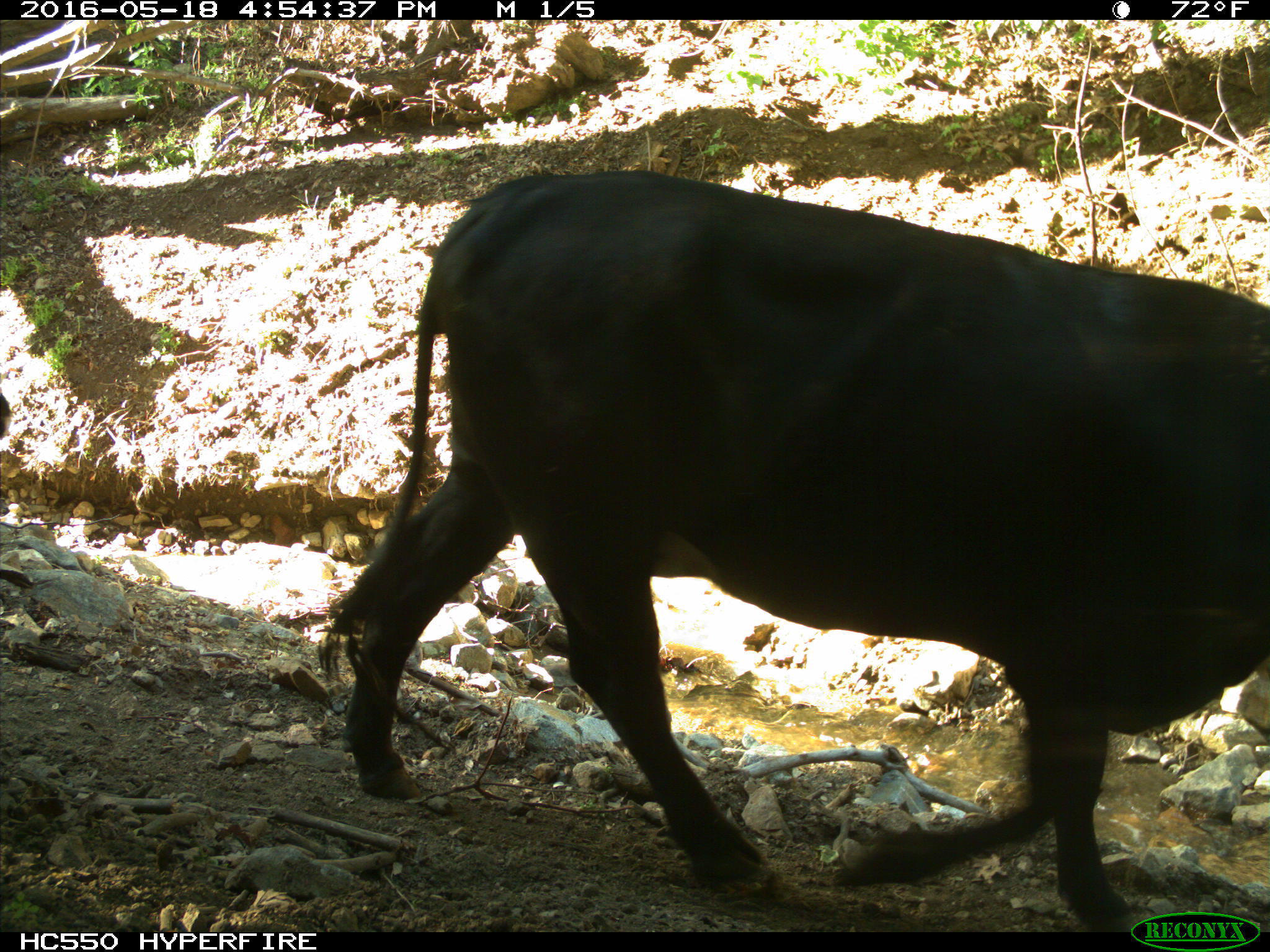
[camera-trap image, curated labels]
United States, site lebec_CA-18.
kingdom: Animalia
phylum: Chordata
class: Mammalia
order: Artiodactyla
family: Bovidae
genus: Bos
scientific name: Bos taurus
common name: domestic cow